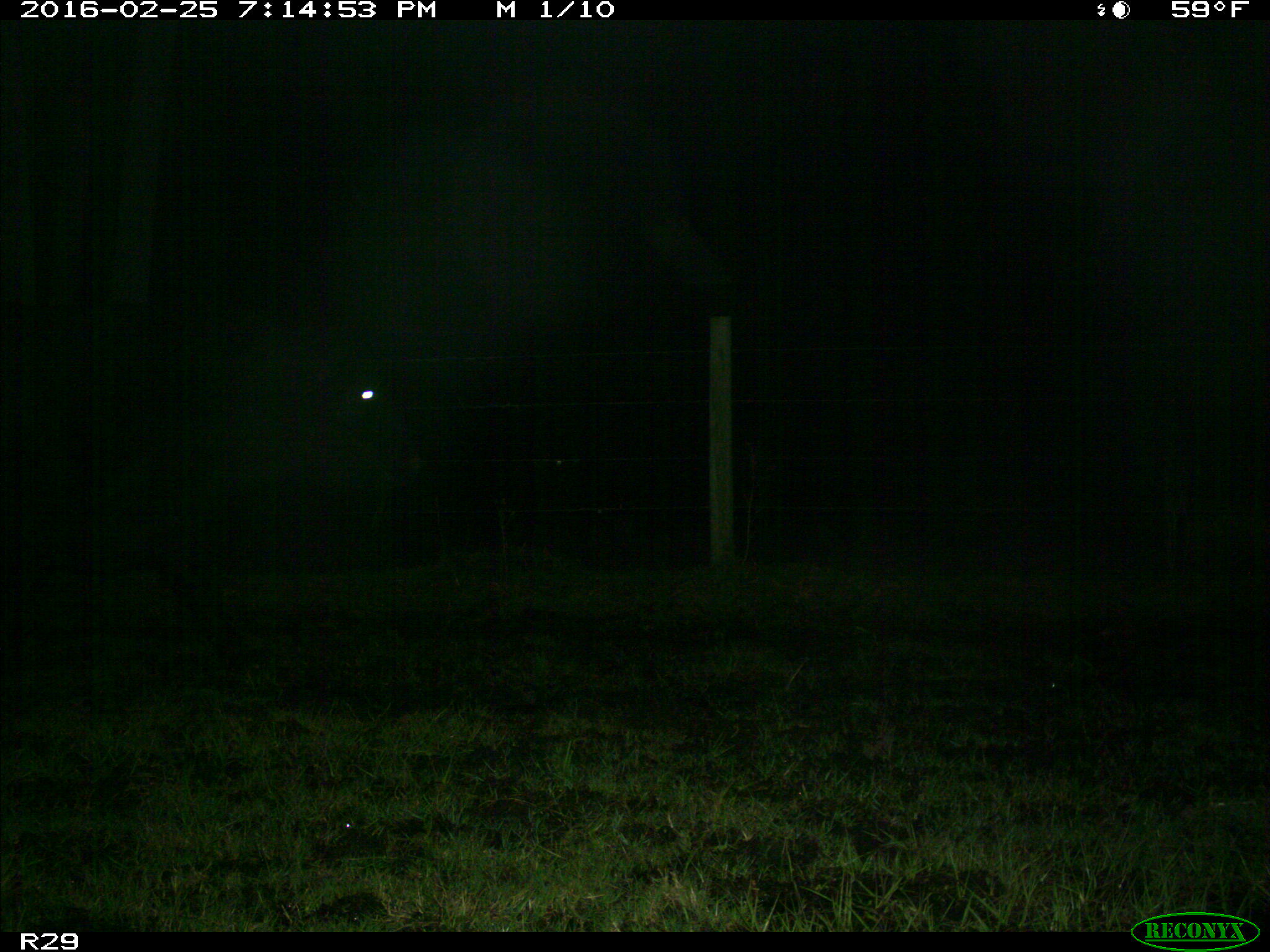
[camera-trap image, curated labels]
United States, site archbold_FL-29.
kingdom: Animalia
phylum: Chordata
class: Mammalia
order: Artiodactyla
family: Bovidae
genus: Bos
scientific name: Bos taurus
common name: domestic cow